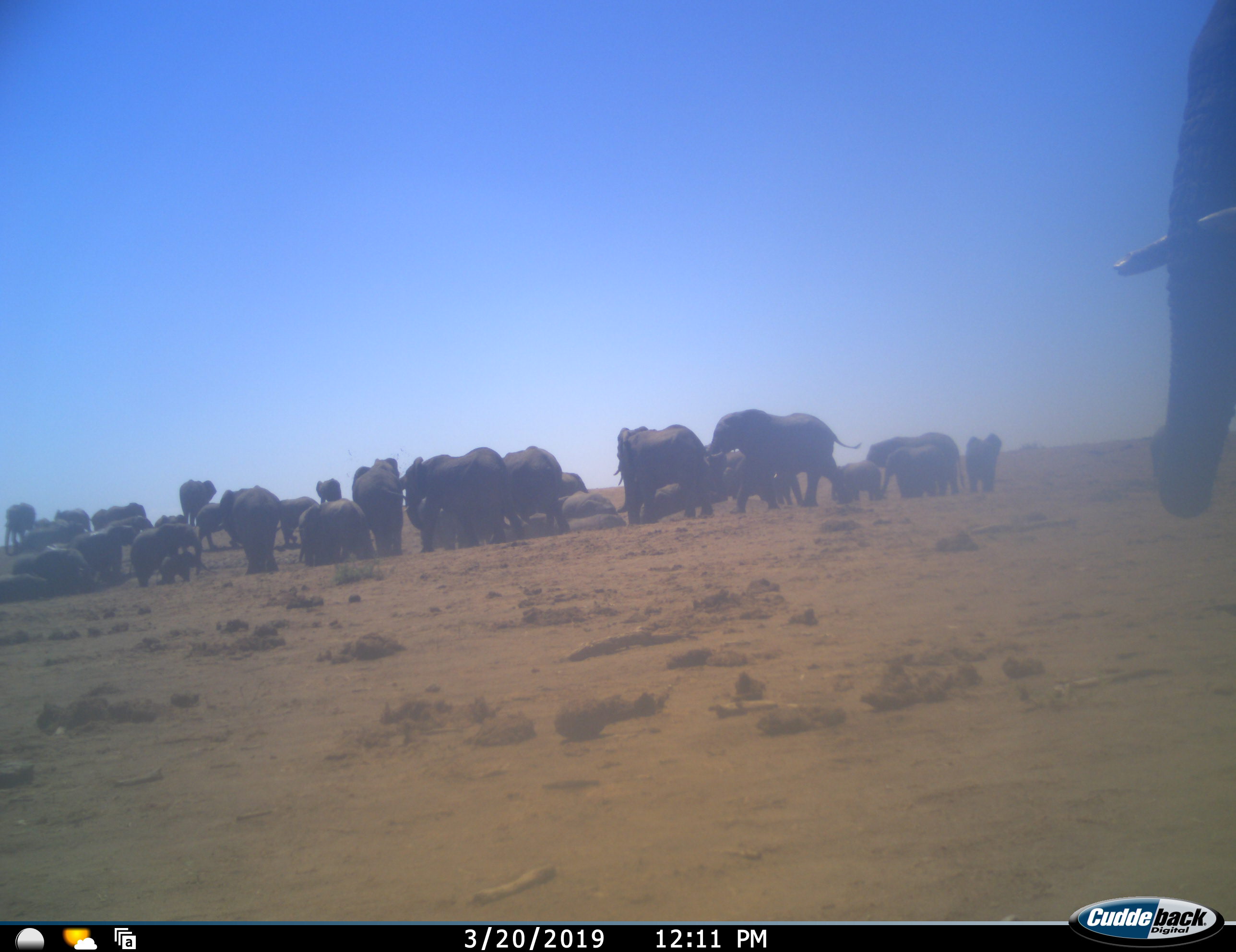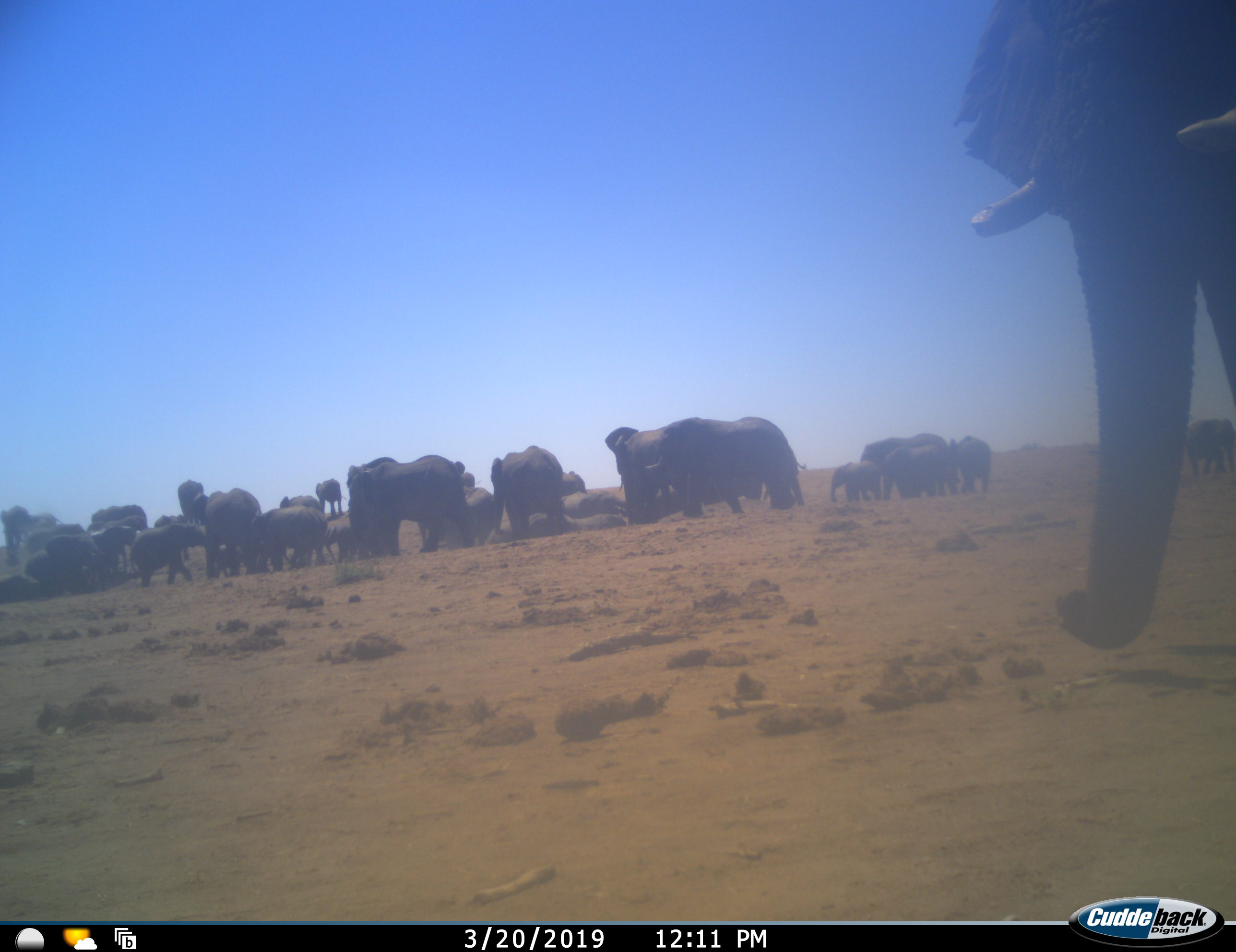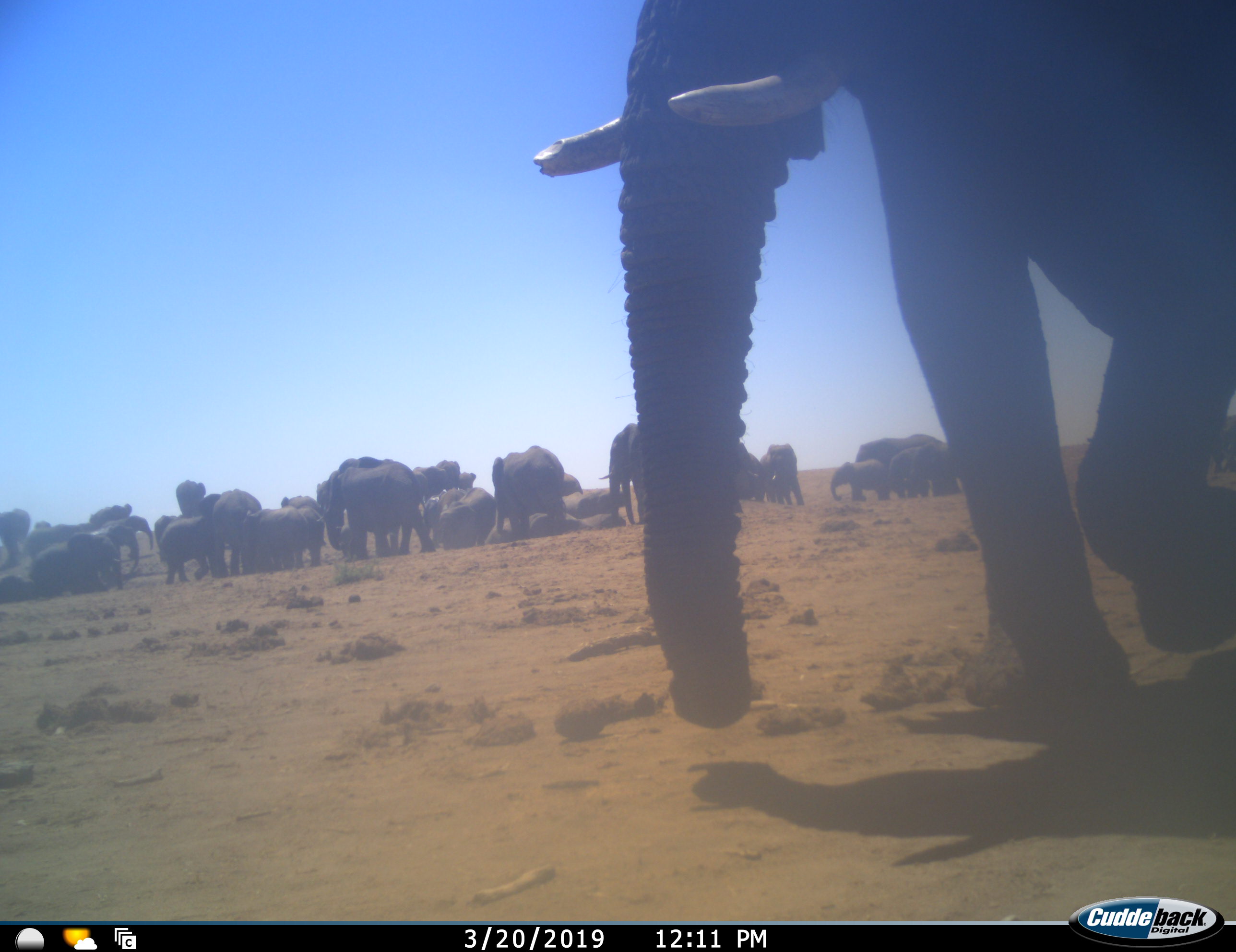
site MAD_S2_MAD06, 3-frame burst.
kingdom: Animalia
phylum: Chordata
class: Mammalia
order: Proboscidea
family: Elephantidae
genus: Loxodonta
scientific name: Loxodonta africana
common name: african bush elephant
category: elephant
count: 11-50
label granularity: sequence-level